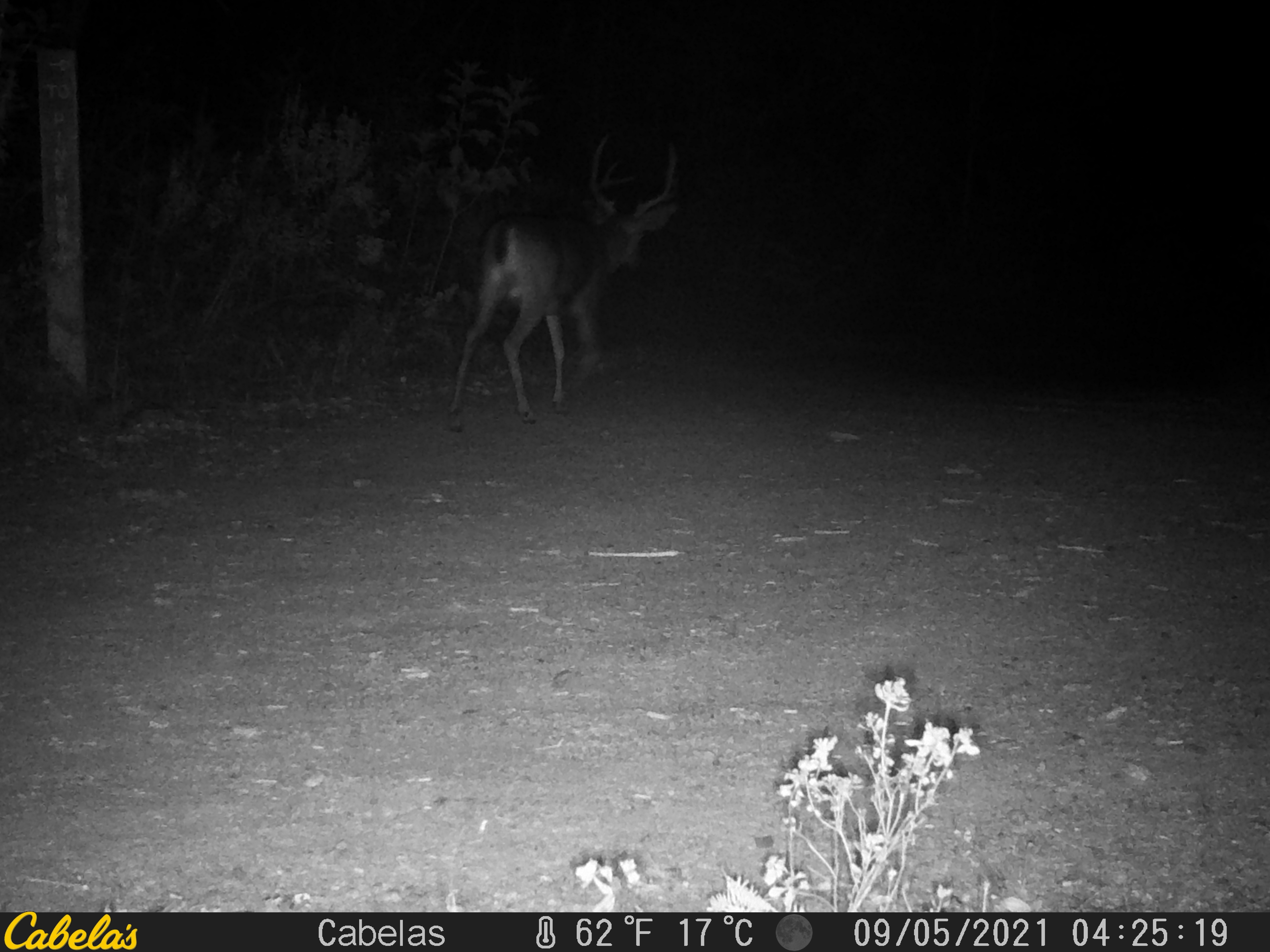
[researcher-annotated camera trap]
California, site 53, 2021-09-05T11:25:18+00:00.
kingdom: Animalia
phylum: Chordata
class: Mammalia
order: Artiodactyla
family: Cervidae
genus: Odocoileus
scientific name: Odocoileus hemionus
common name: mule deer